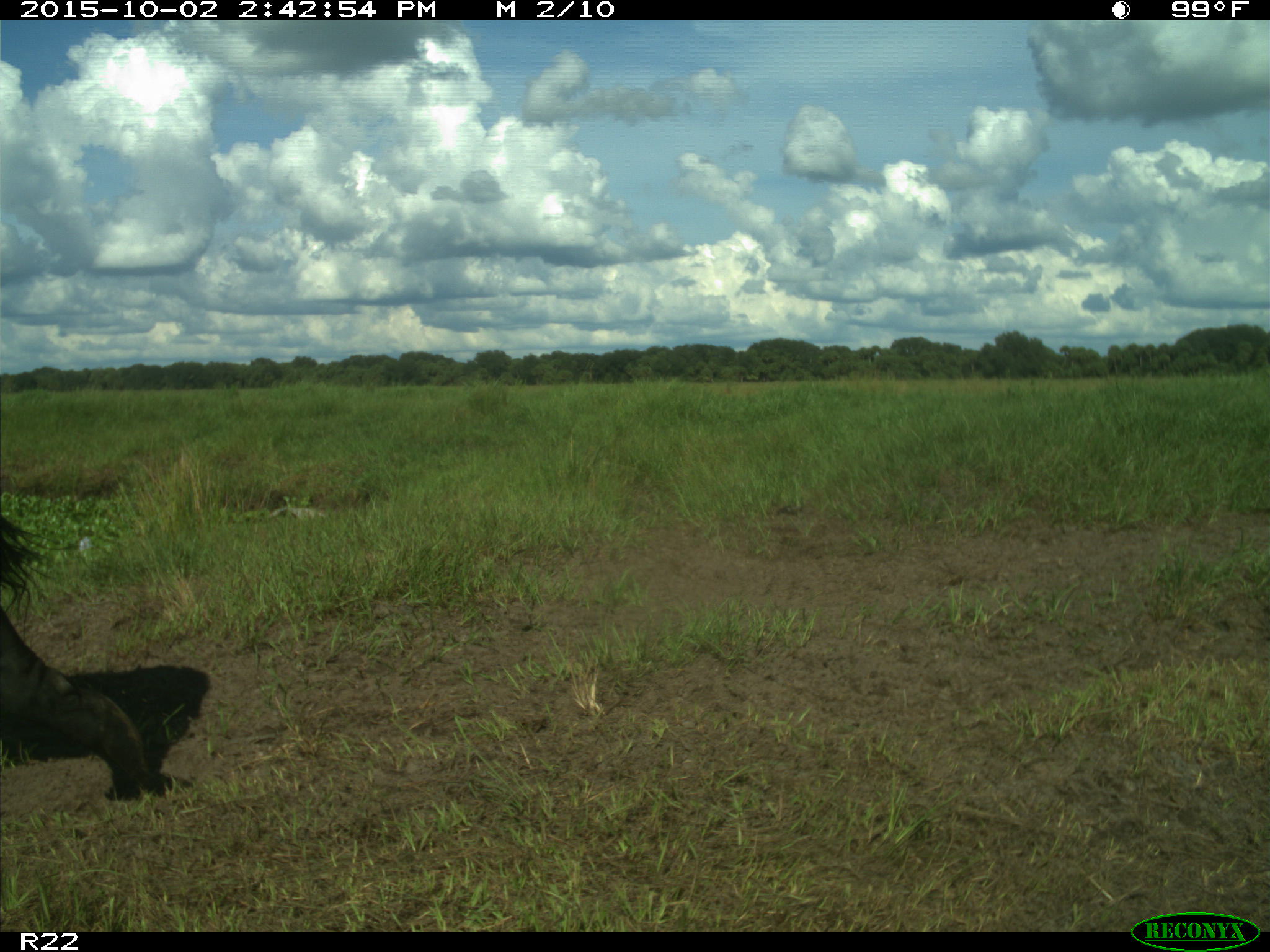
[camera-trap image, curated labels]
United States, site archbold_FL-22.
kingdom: Animalia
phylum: Chordata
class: Mammalia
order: Artiodactyla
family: Bovidae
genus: Bos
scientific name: Bos taurus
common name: domestic cow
Bos taurus (domestic cow).